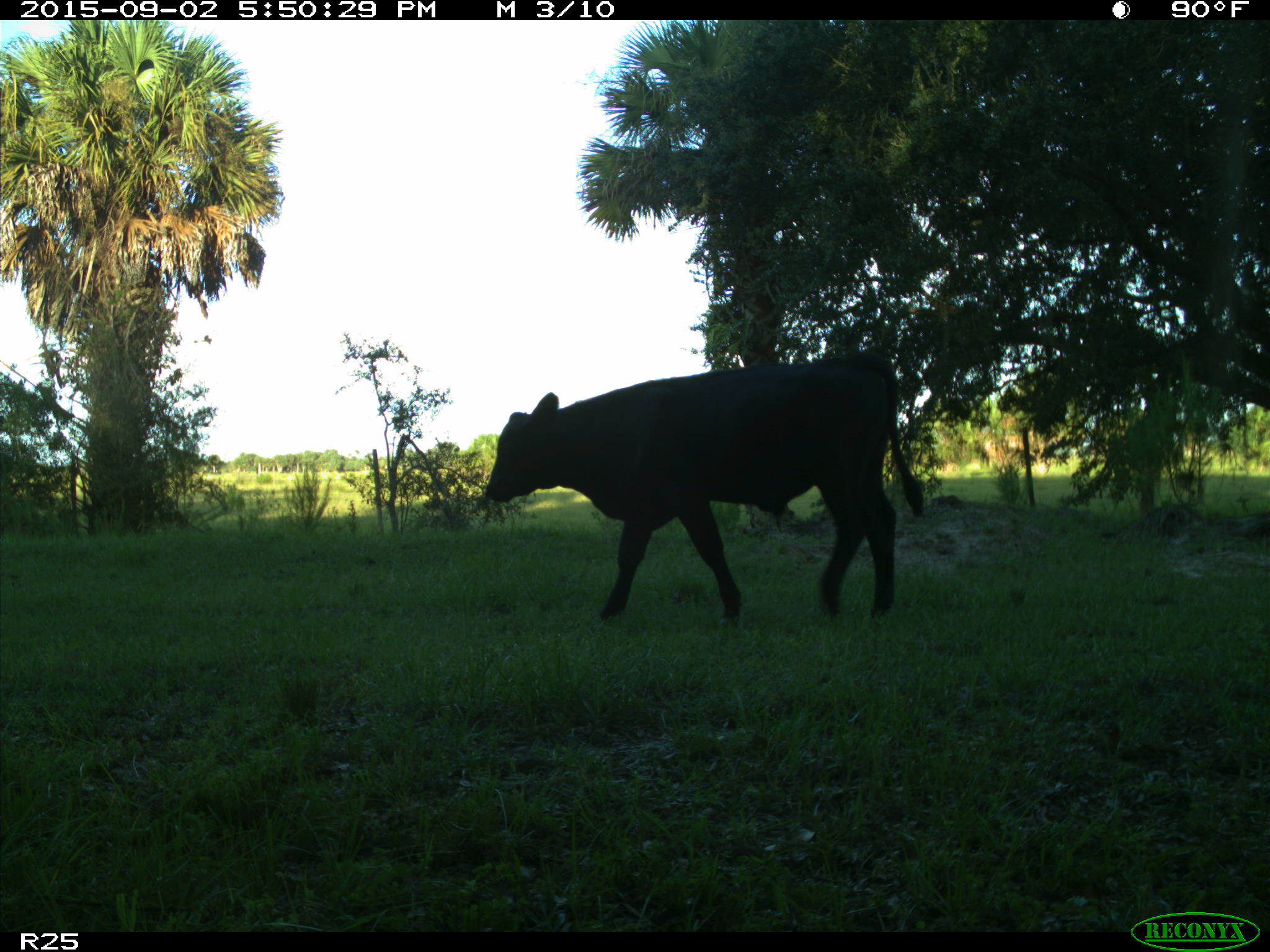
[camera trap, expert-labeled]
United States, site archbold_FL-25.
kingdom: Animalia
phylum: Chordata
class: Mammalia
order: Artiodactyla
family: Bovidae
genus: Bos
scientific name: Bos taurus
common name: domestic cow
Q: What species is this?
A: Bos taurus (domestic cow).